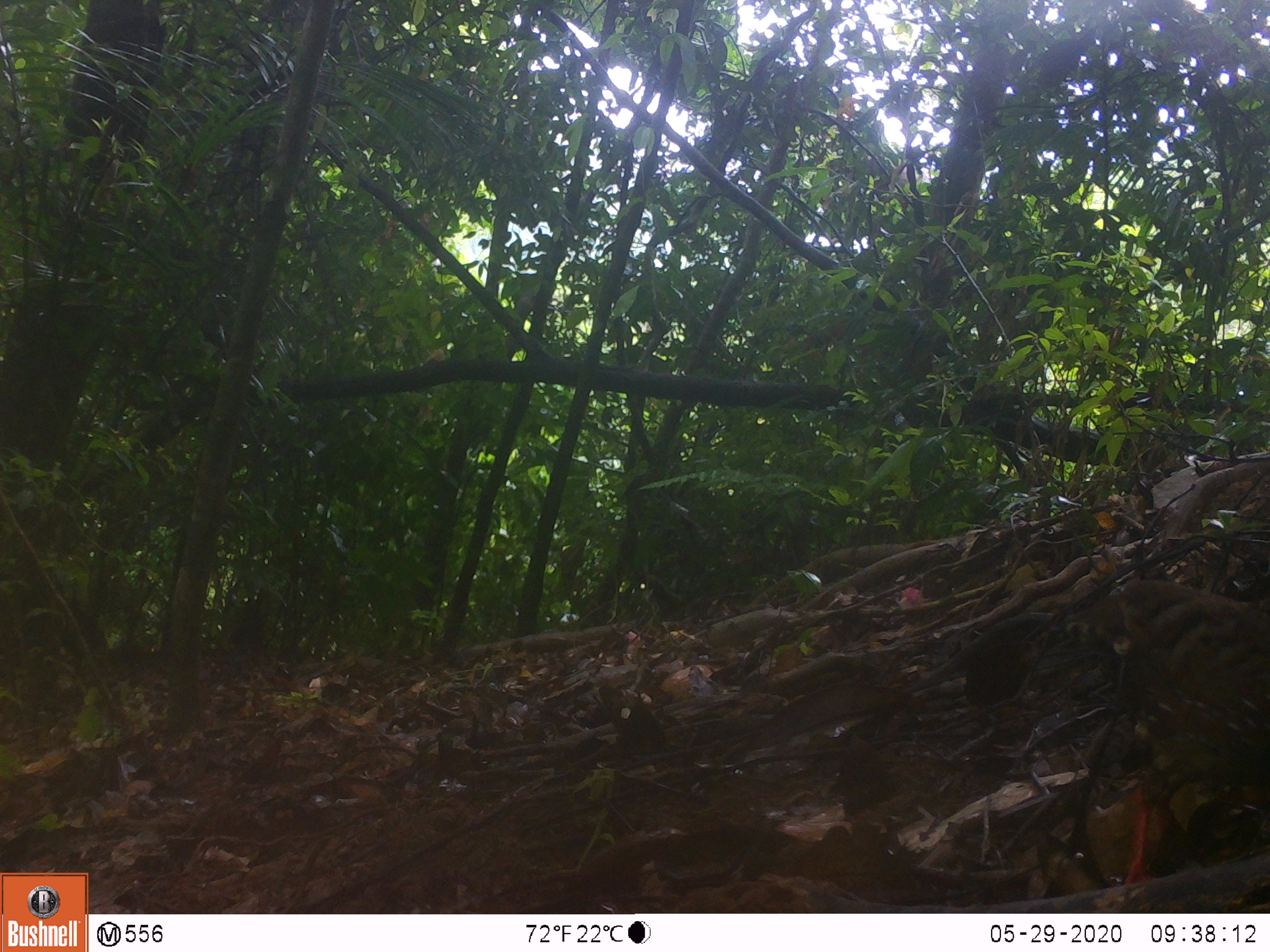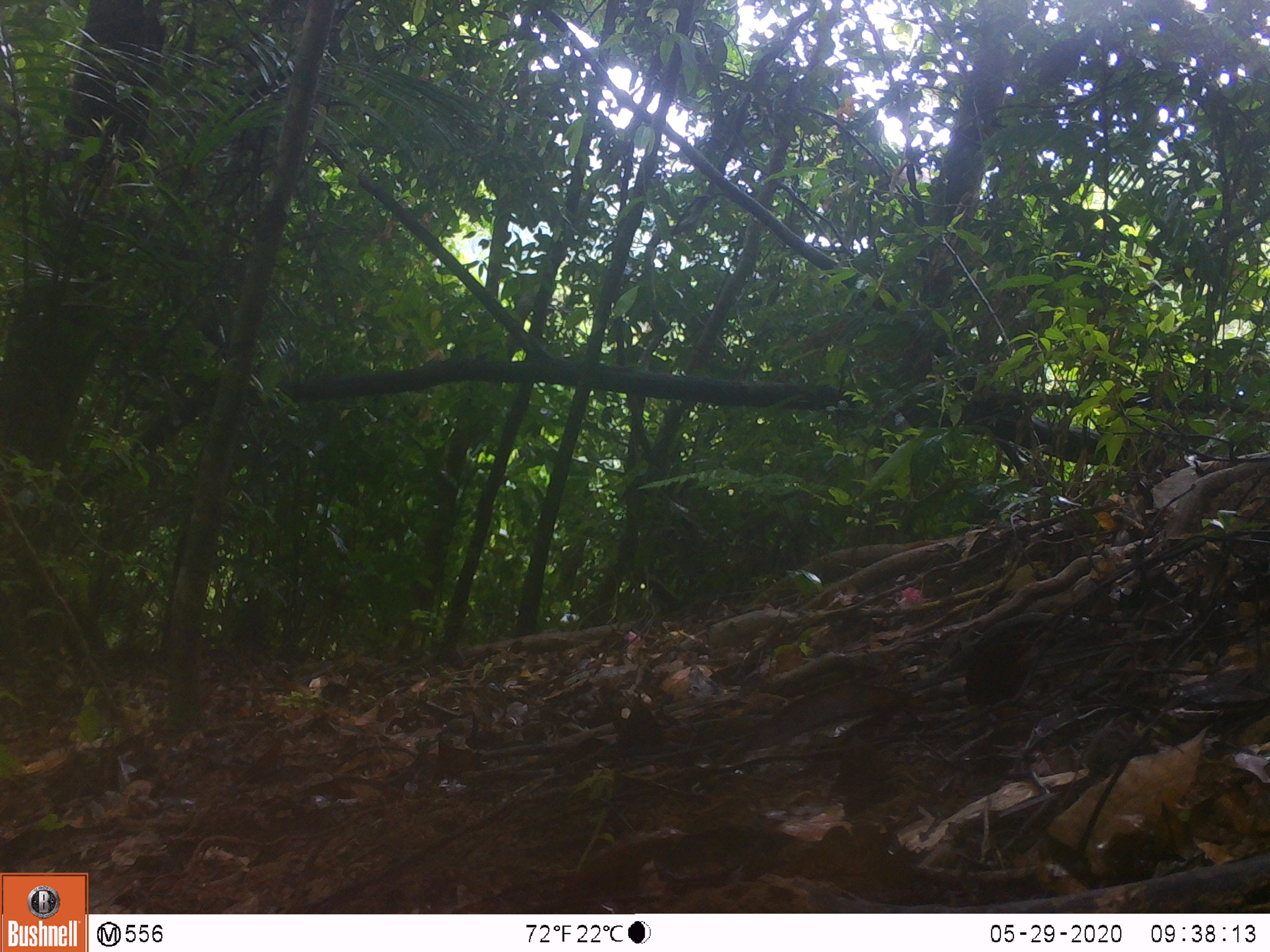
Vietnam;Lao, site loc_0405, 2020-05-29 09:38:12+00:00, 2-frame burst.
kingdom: Animalia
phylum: Chordata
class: Aves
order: Galliformes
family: Phasianidae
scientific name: Phasianidae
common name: partridge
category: unidentified partridge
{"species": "unidentified partridge (partridge) (Phasianidae)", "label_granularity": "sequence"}